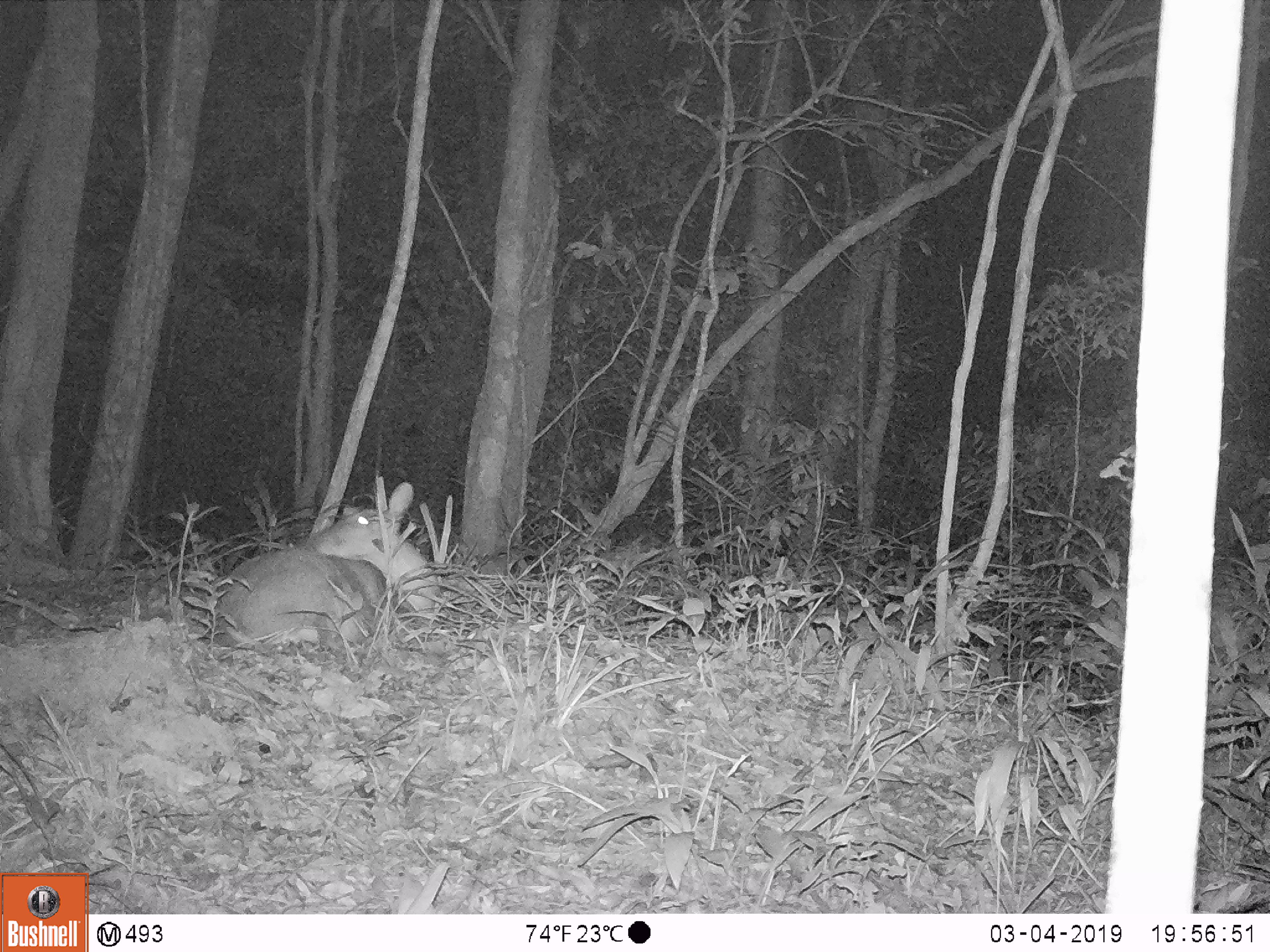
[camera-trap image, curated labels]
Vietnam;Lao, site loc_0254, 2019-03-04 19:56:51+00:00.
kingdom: Animalia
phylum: Chordata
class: Mammalia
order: Artiodactyla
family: Cervidae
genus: Muntiacus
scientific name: Muntiacus vuquangensis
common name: large-antlered muntjac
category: large antlered muntjac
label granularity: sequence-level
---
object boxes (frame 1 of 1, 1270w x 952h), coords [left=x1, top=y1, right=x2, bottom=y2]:
large antlered muntjac: [left=215, top=480, right=440, bottom=647]